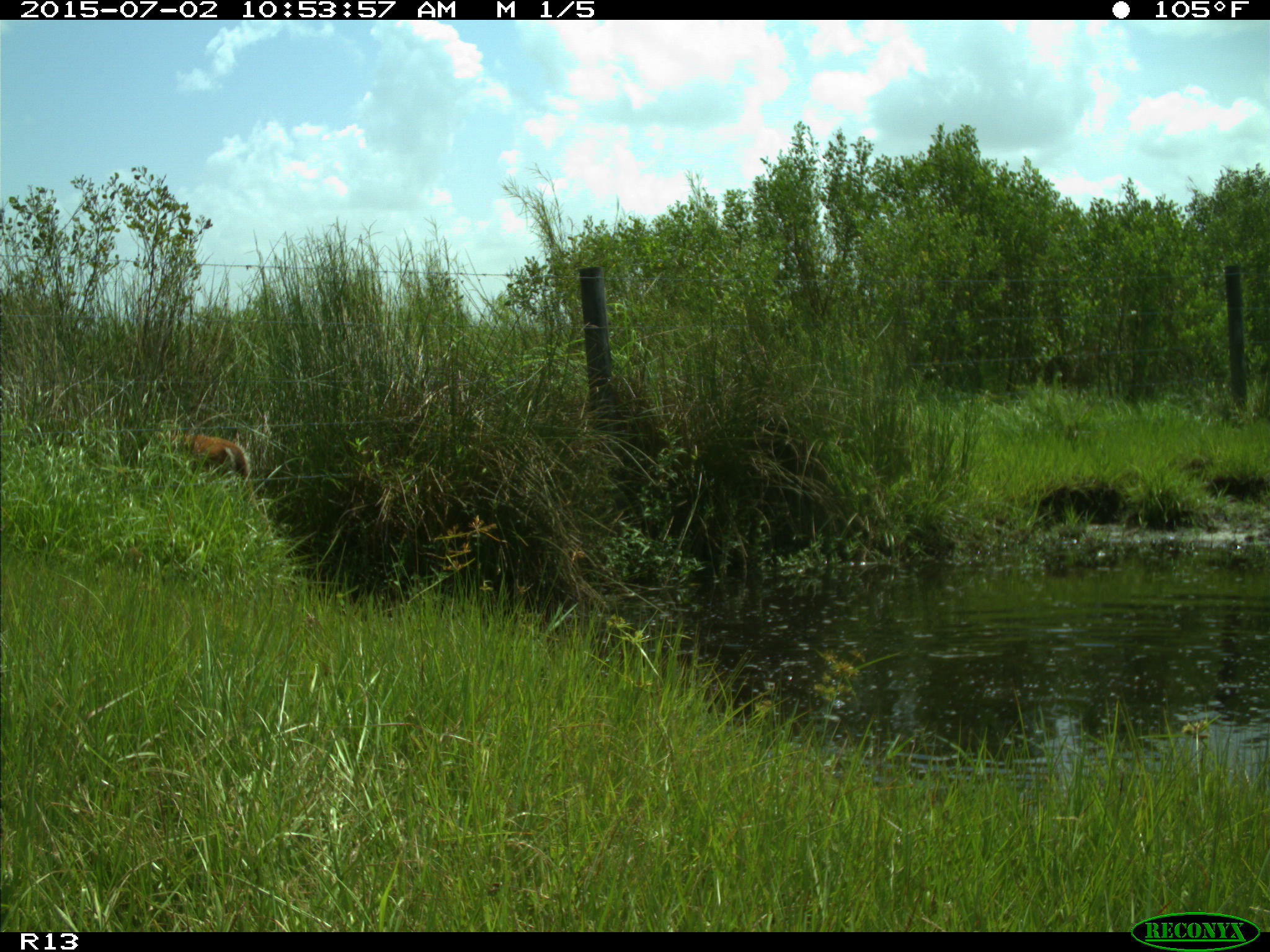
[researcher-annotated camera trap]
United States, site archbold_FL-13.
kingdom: Animalia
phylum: Chordata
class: Mammalia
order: Artiodactyla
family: Cervidae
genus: Odocoileus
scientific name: Odocoileus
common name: deer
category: unidentified deer